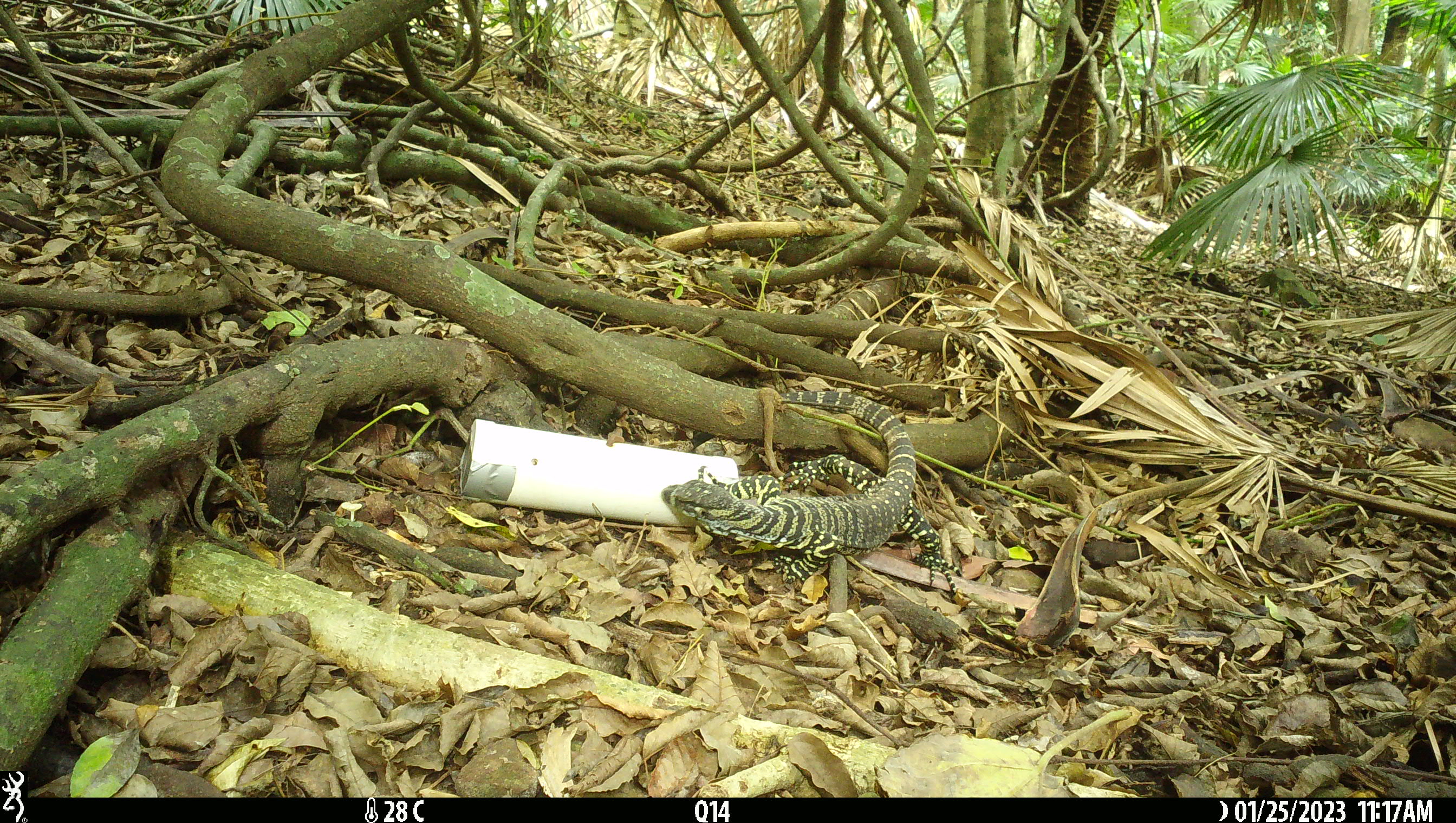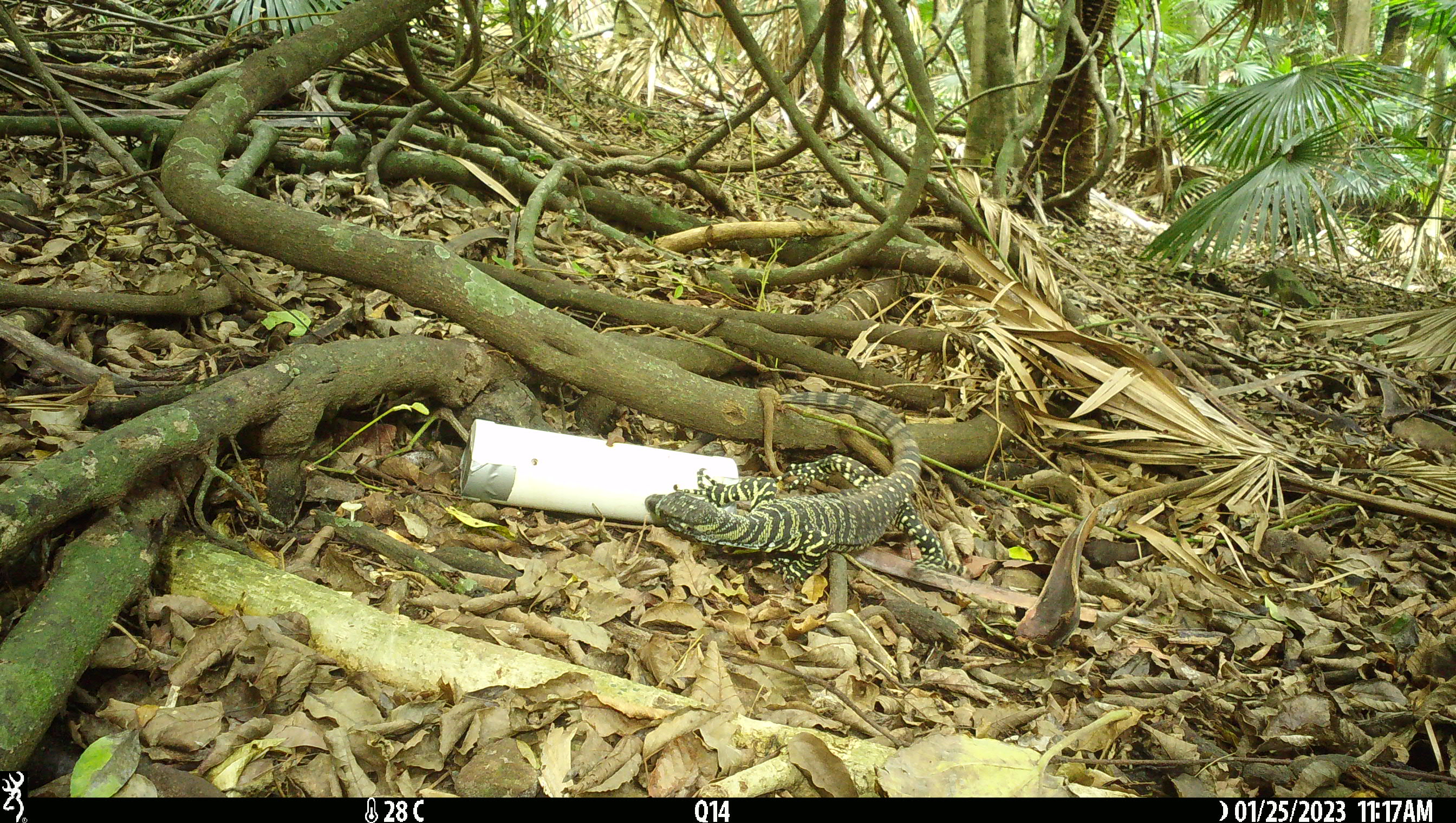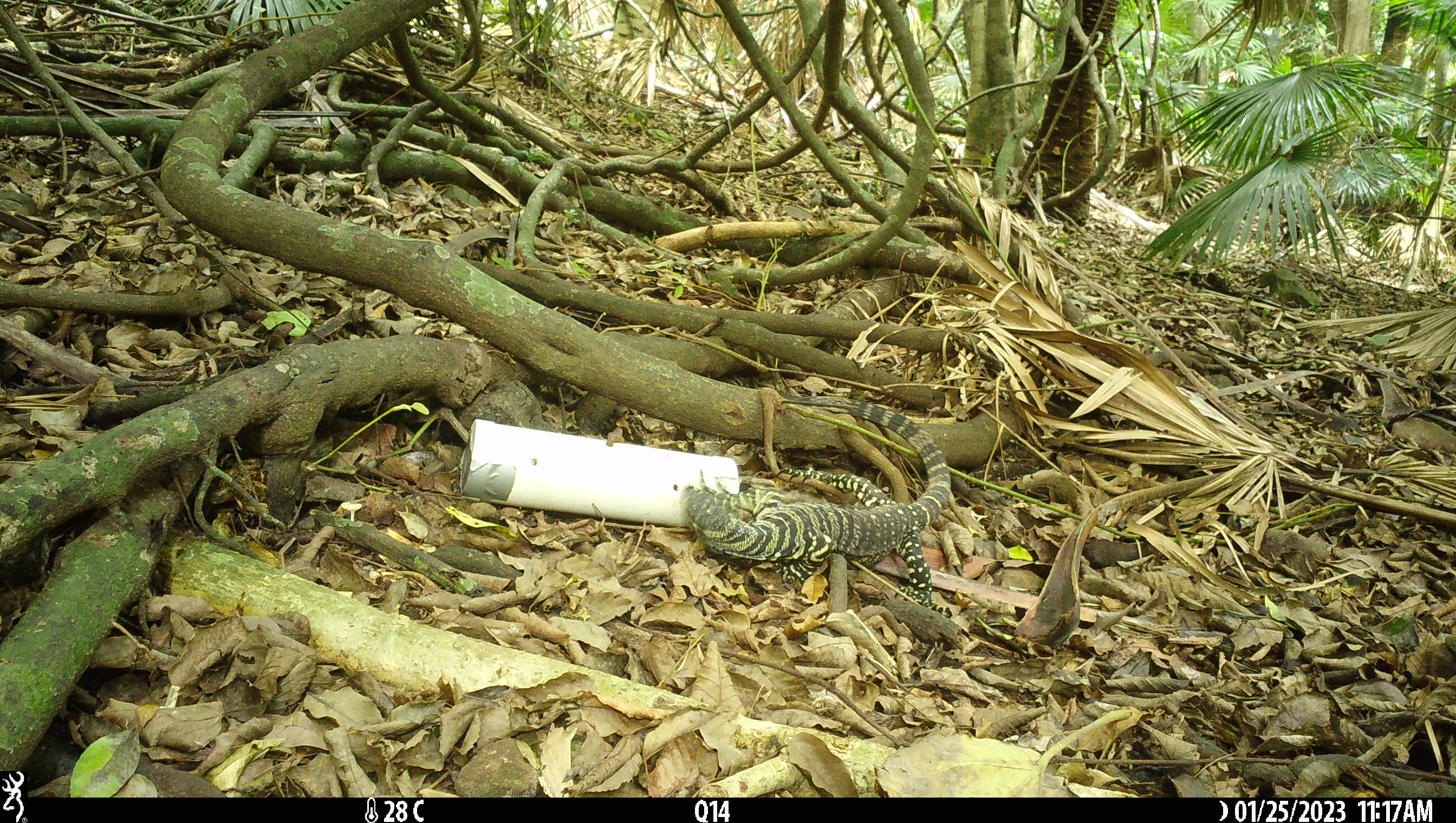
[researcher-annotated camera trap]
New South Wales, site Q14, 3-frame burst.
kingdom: Animalia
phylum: Chordata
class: Reptilia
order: Squamata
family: Varanidae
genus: Varanus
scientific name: Varanus varius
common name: lace monitor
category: goanna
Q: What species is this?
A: Goanna (lace monitor) (Varanus varius).